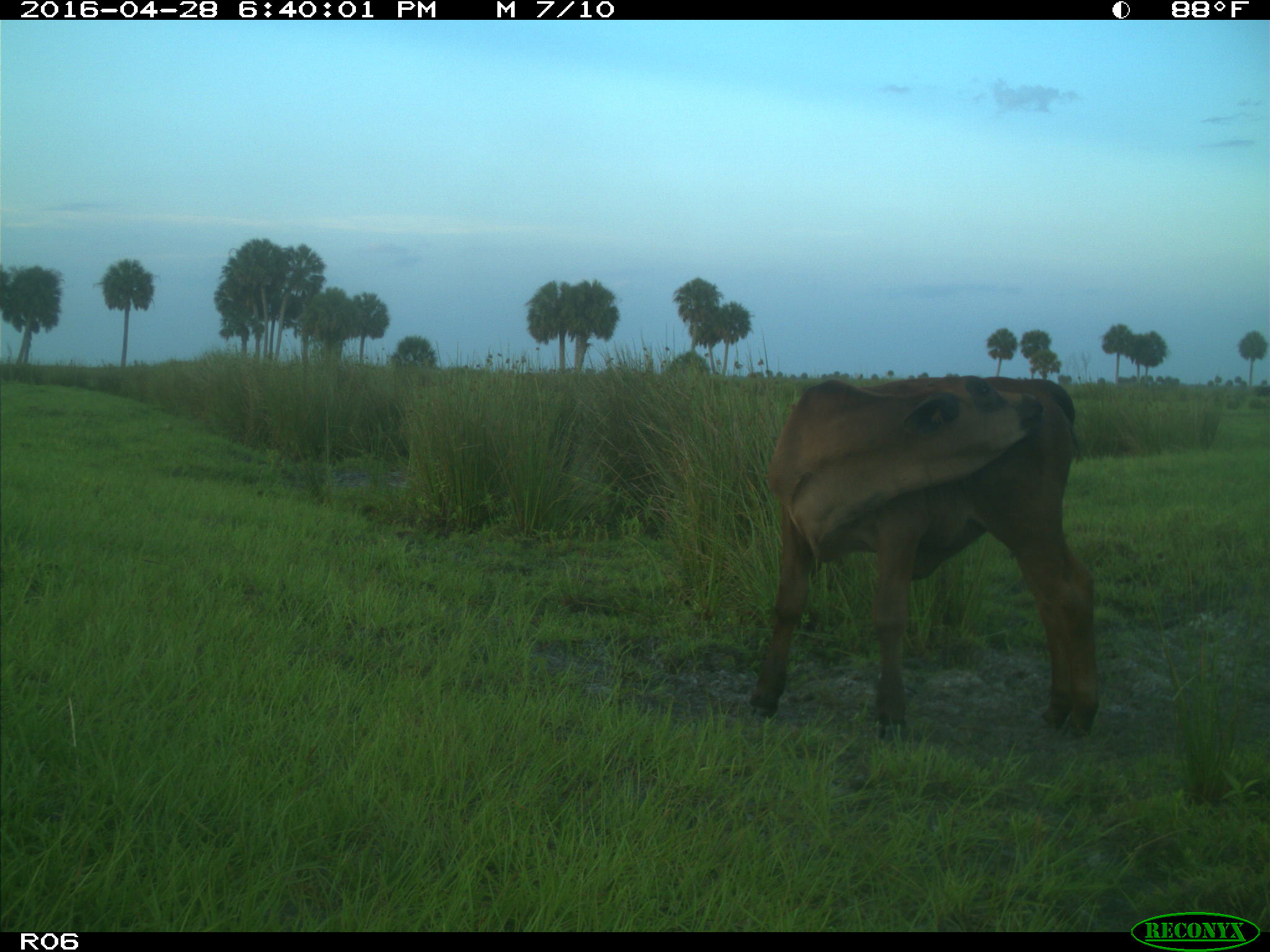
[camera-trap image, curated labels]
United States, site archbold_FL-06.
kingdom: Animalia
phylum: Chordata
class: Mammalia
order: Artiodactyla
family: Bovidae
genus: Bos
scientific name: Bos taurus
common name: domestic cow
Bos taurus (domestic cow).